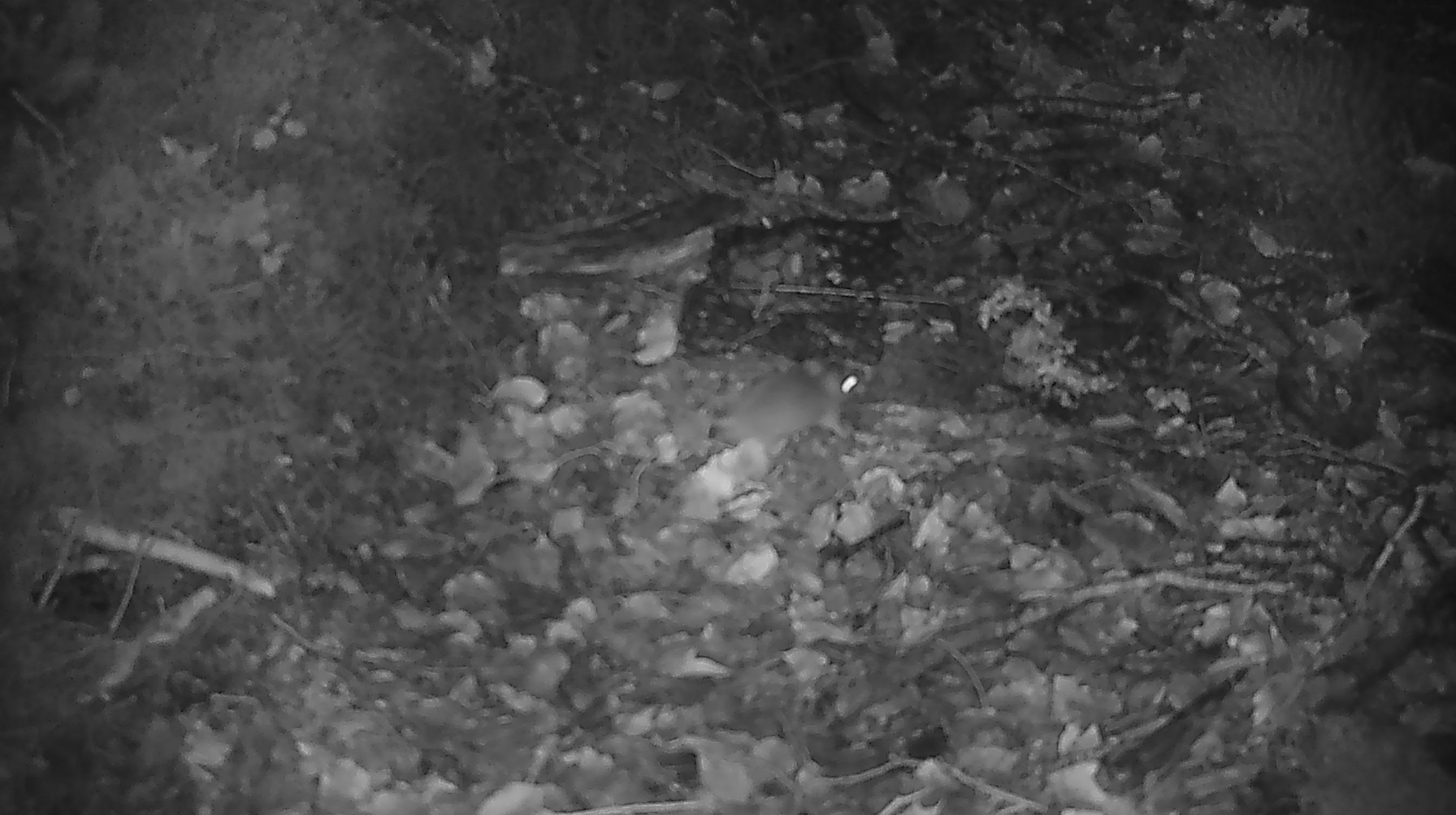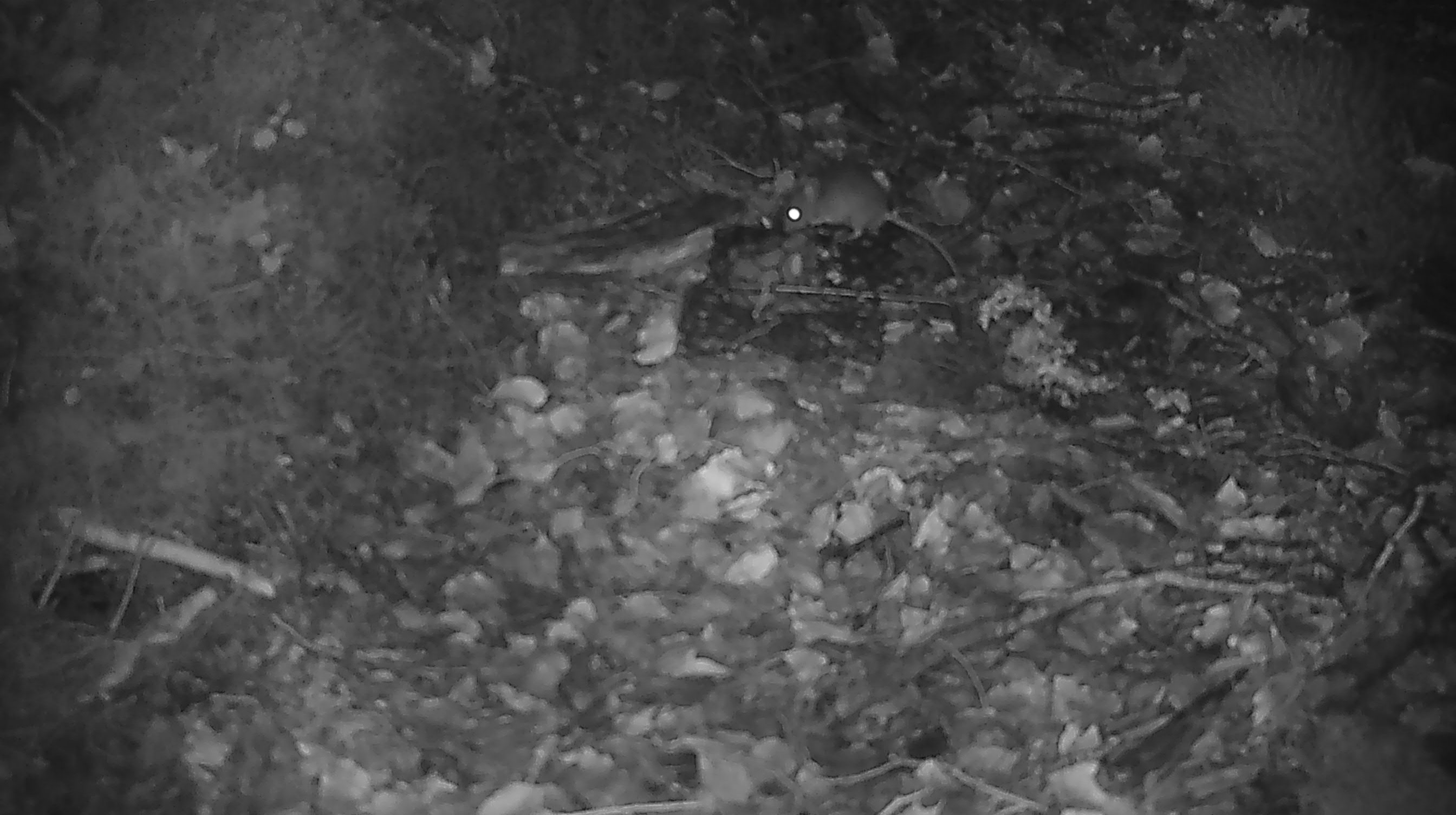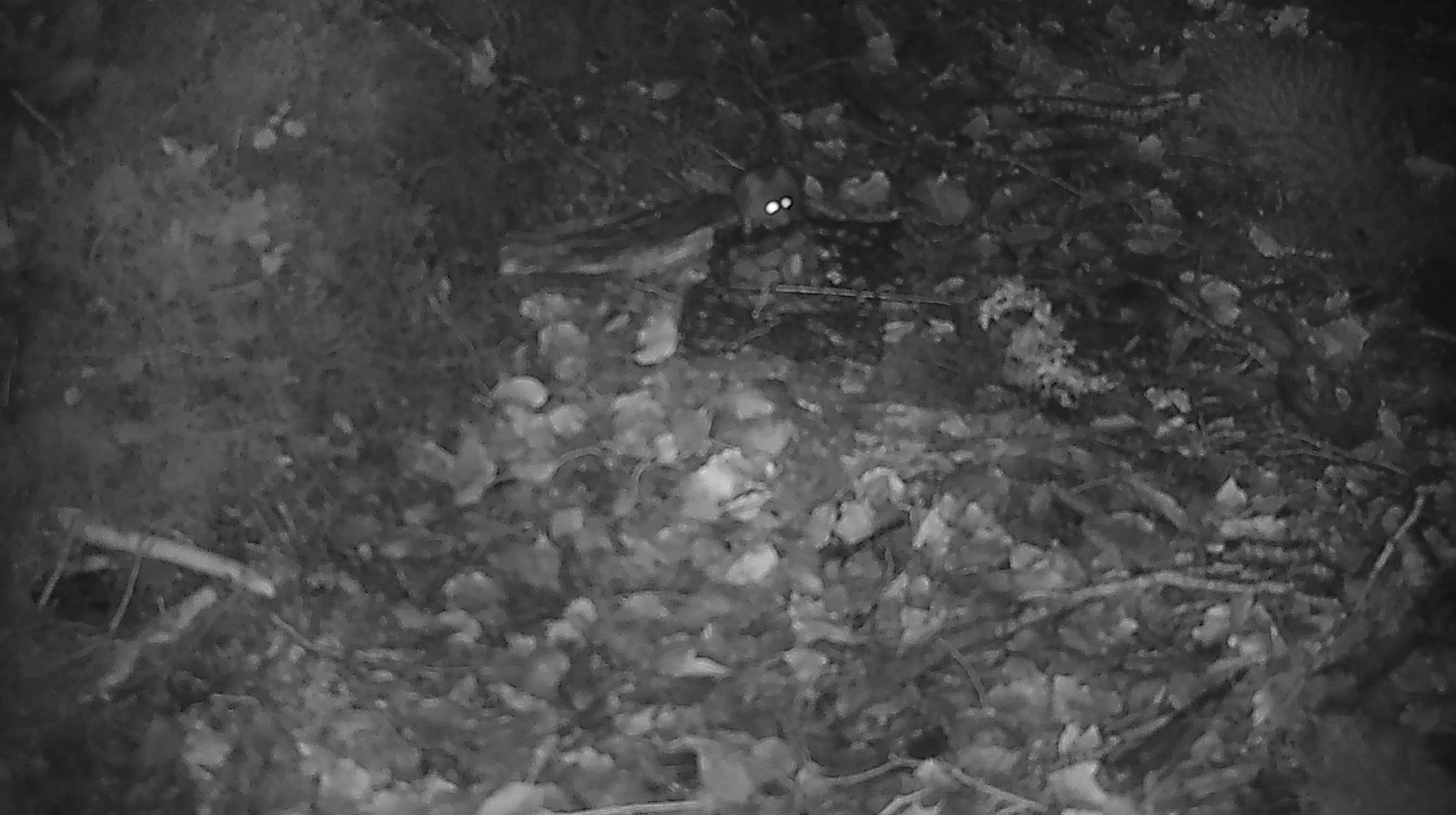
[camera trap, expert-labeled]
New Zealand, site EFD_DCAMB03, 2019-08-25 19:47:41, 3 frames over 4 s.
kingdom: Animalia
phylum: Chordata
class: Mammalia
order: Rodentia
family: Muridae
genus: Mus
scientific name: Mus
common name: mouse